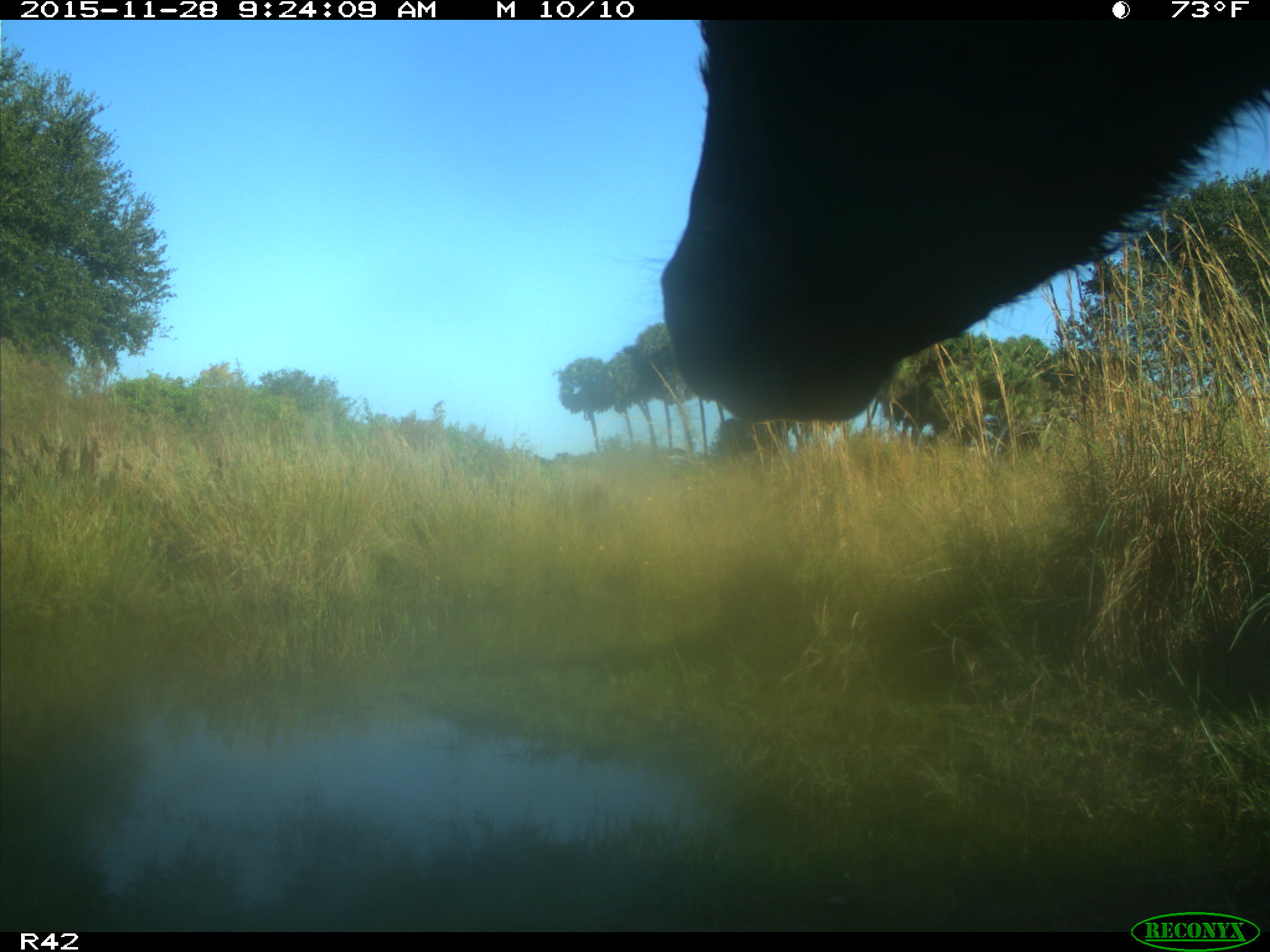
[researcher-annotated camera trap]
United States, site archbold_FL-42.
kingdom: Animalia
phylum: Chordata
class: Mammalia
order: Artiodactyla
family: Bovidae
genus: Bos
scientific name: Bos taurus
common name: domestic cow